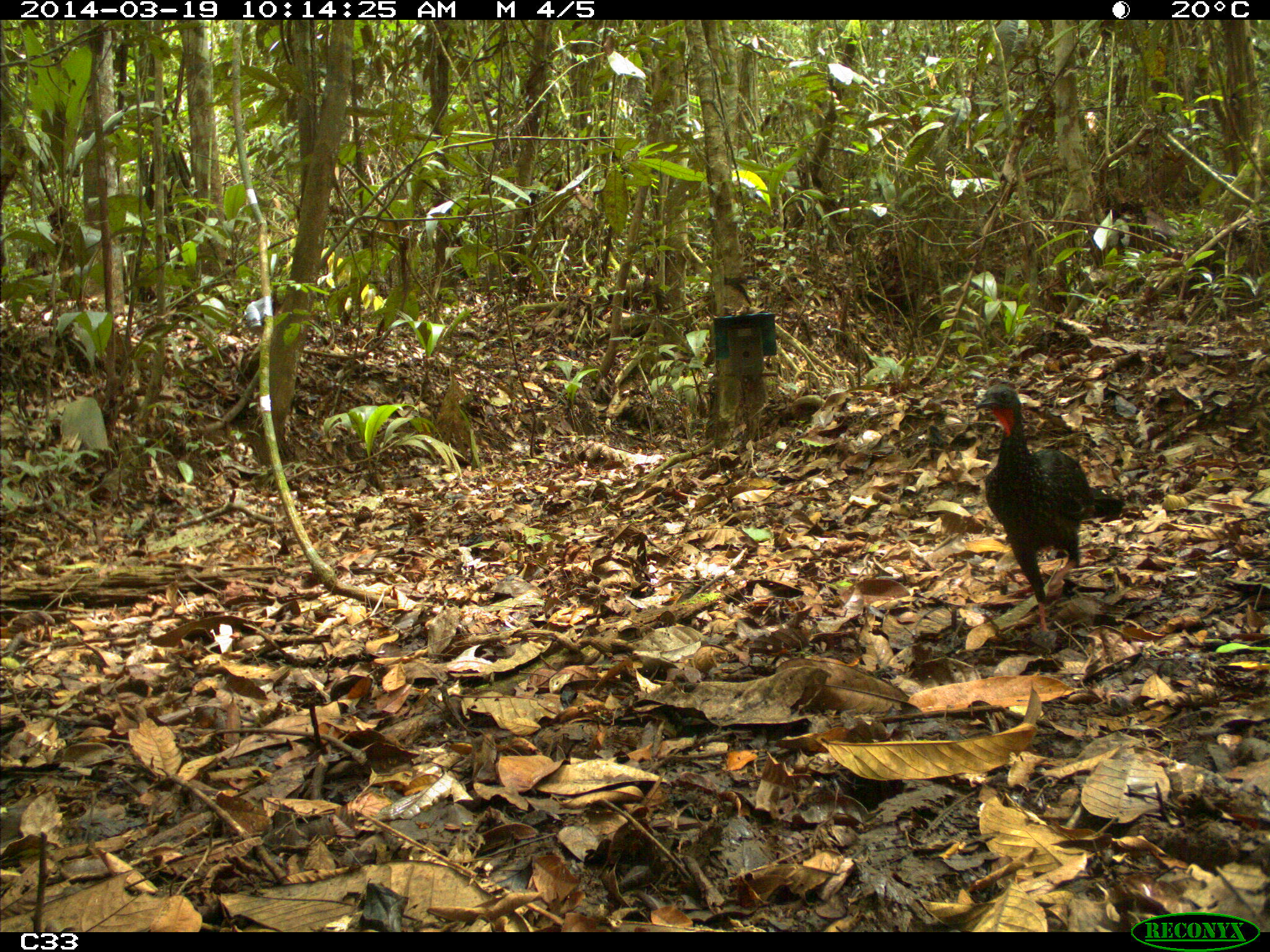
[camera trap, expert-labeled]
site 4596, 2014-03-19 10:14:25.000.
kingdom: Animalia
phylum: Chordata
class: Aves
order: Galliformes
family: Cracidae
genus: Penelope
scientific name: Penelope jacquacu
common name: spix's guan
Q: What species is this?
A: Penelope jacquacu (spix's guan).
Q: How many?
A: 2.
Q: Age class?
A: Adult.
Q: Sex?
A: Female.